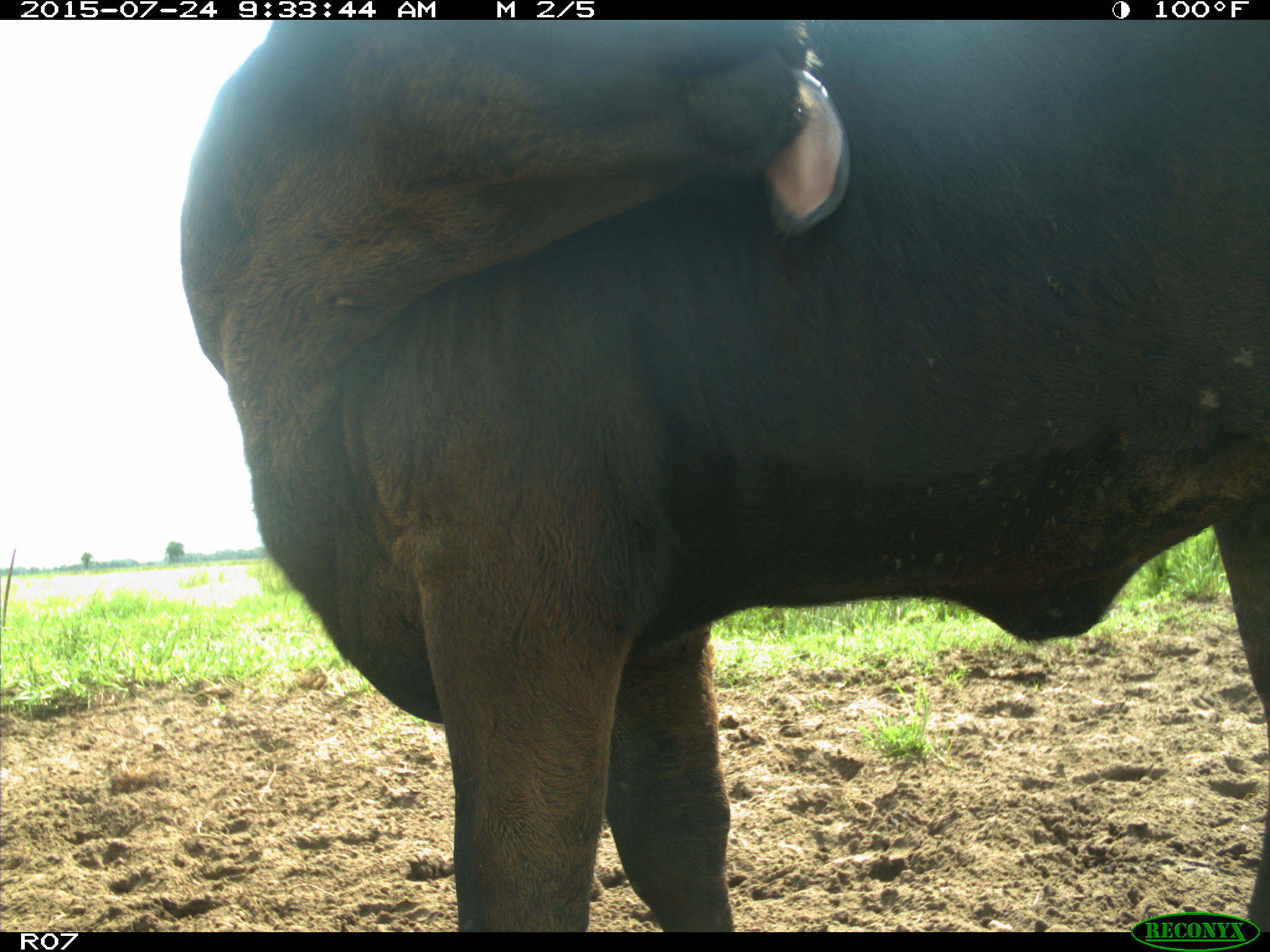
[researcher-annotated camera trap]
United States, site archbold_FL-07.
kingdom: Animalia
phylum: Chordata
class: Mammalia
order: Artiodactyla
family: Bovidae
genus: Bos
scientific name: Bos taurus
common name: domestic cow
Bos taurus (domestic cow).